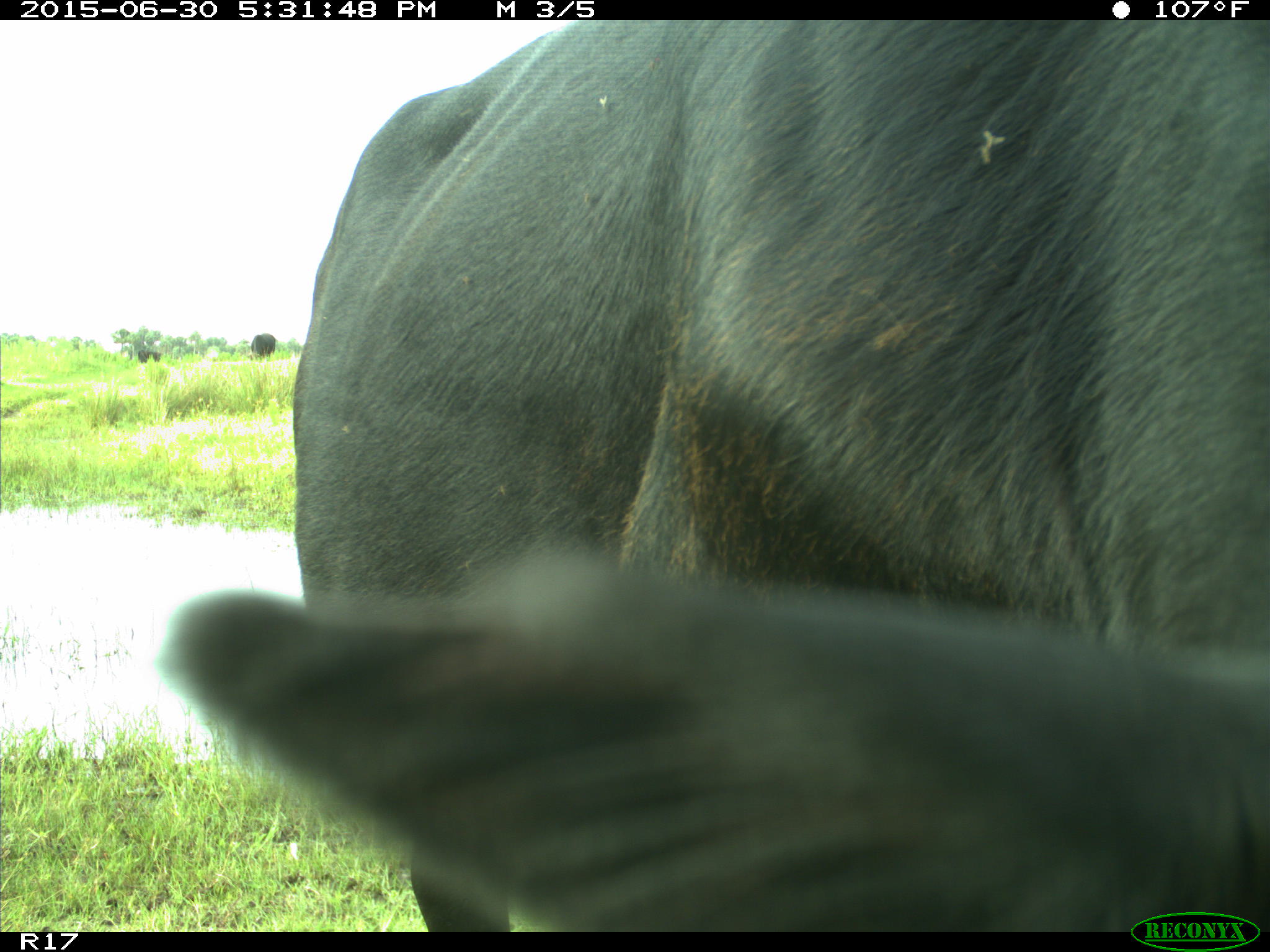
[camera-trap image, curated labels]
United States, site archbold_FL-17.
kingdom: Animalia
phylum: Chordata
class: Mammalia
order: Artiodactyla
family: Bovidae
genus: Bos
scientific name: Bos taurus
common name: domestic cow